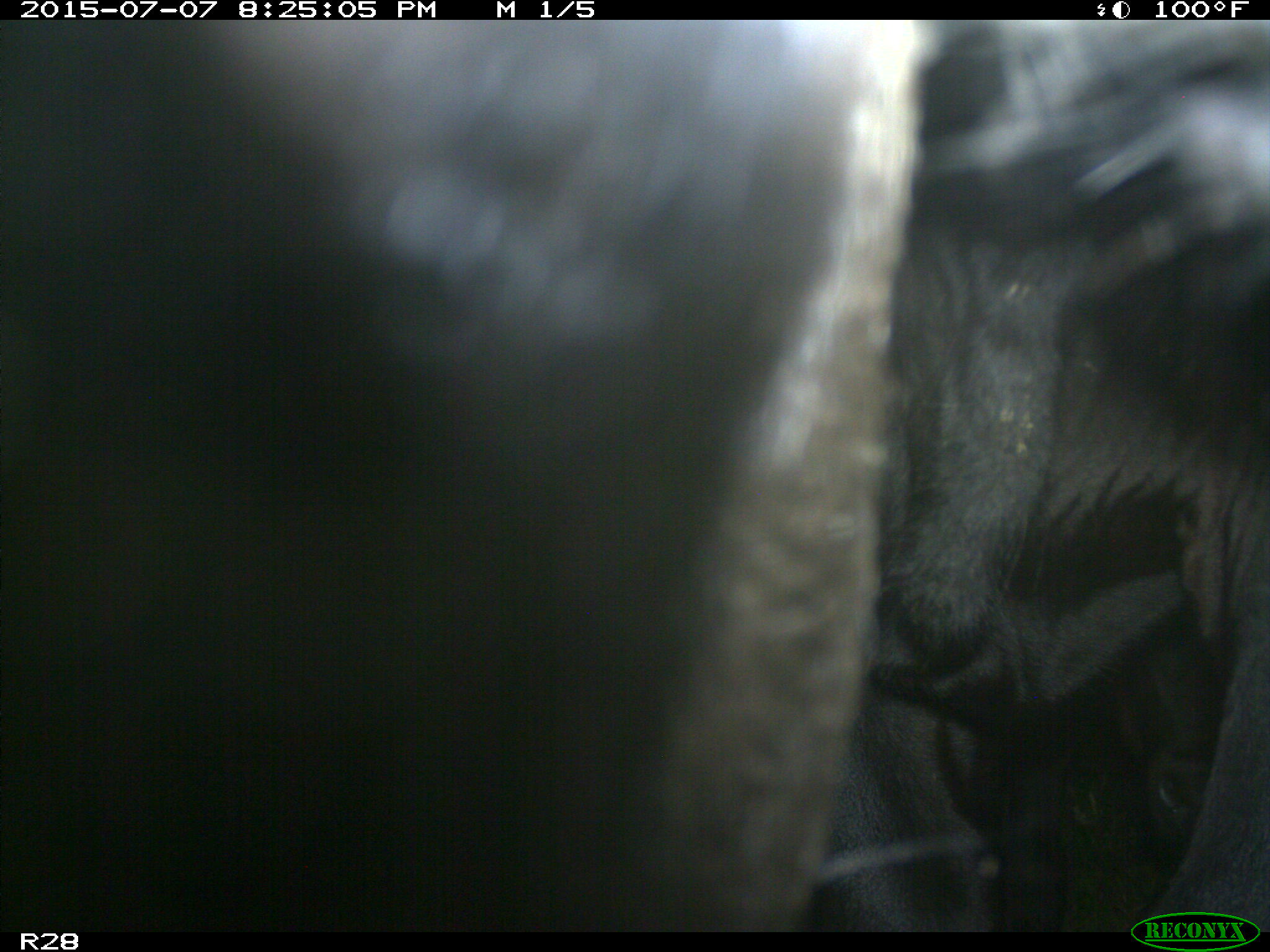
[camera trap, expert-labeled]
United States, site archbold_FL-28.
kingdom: Animalia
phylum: Chordata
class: Mammalia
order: Artiodactyla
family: Bovidae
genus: Bos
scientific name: Bos taurus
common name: domestic cow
Bos taurus (domestic cow).